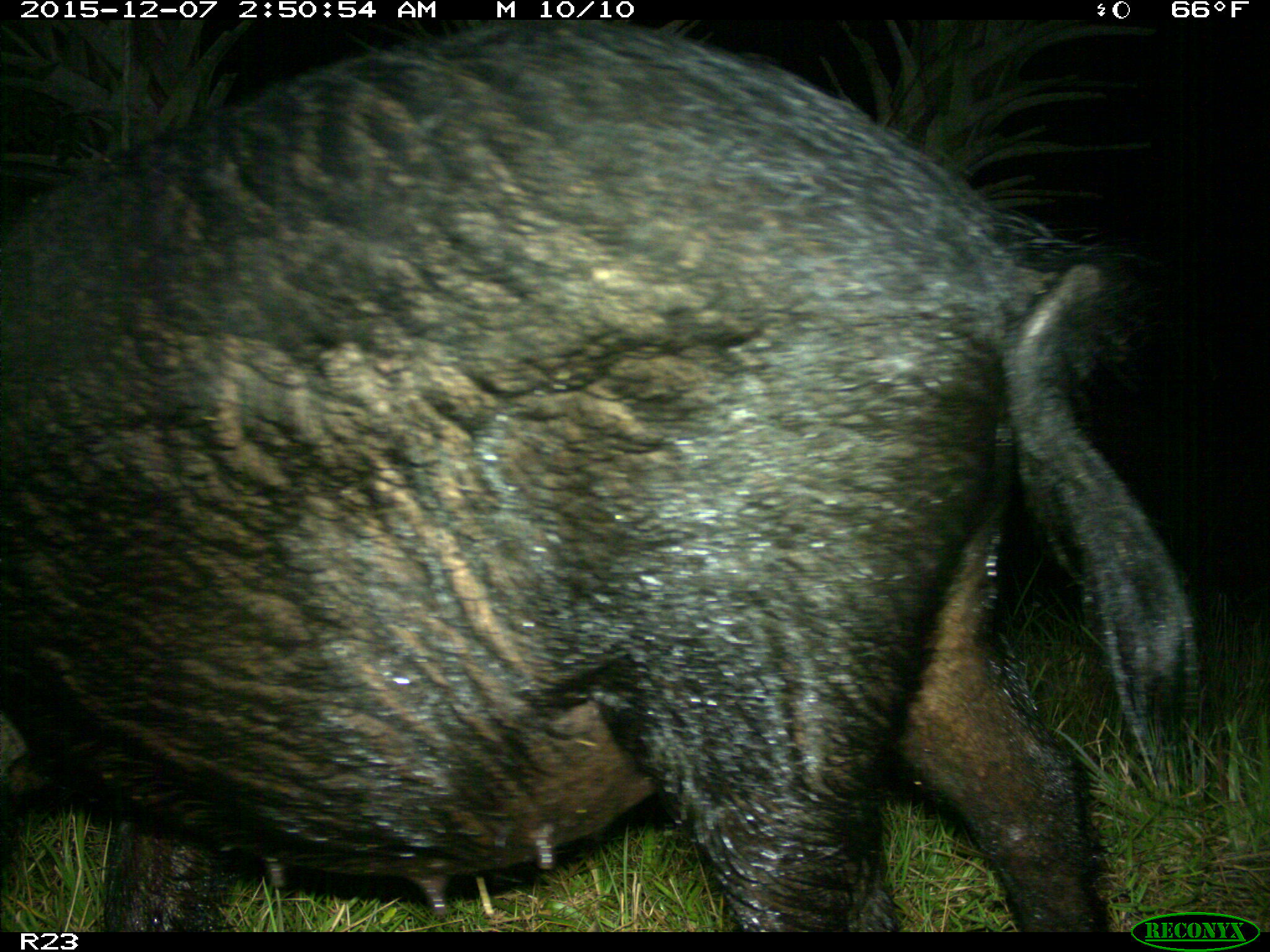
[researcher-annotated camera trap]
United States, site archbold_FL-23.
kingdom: Animalia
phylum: Chordata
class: Mammalia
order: Artiodactyla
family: Suidae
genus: Sus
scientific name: Sus scrofa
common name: wild boar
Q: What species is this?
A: Sus scrofa (wild boar).